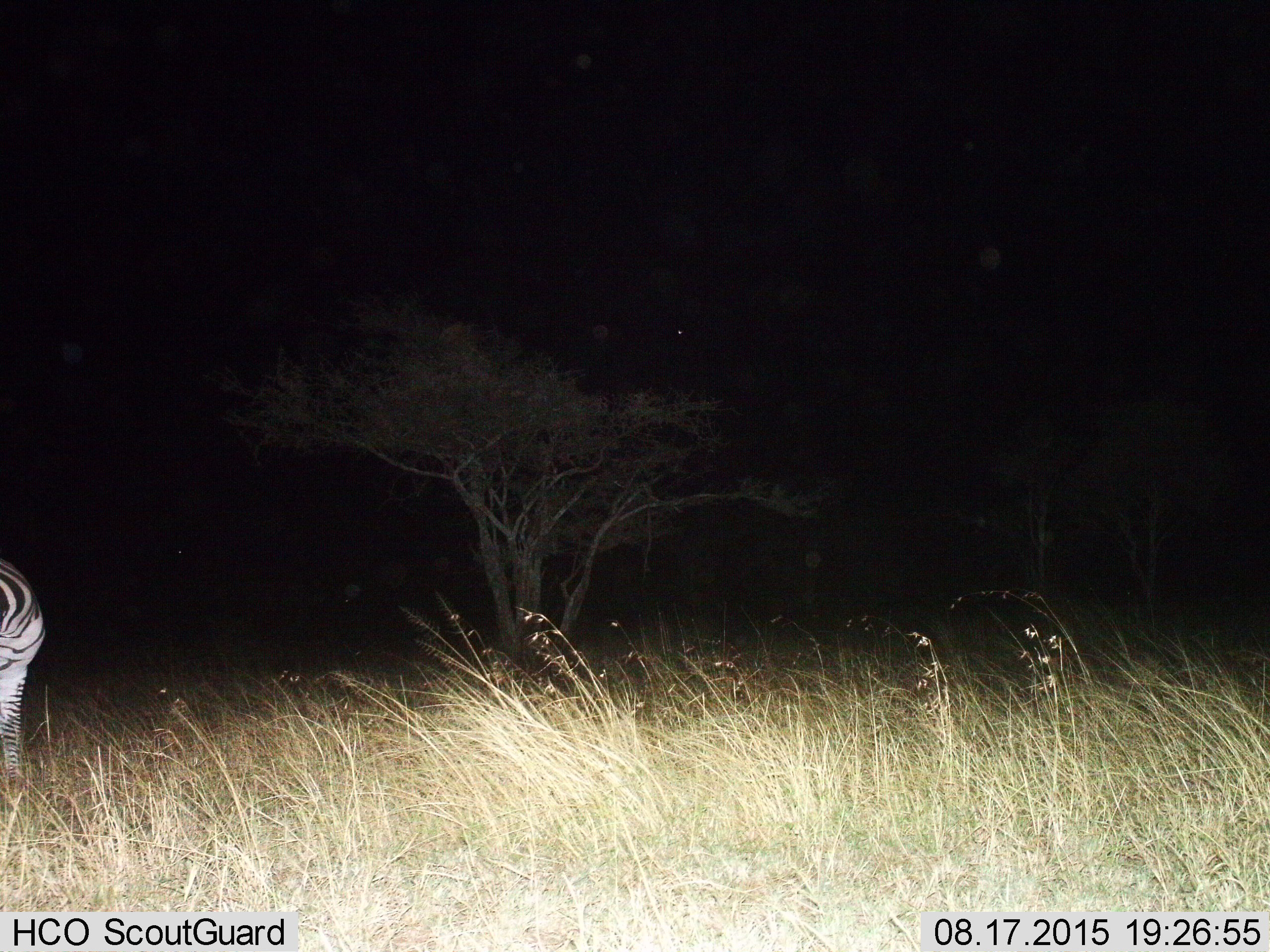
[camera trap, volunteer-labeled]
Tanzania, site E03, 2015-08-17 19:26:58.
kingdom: Animalia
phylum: Chordata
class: Mammalia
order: Perissodactyla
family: Equidae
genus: Equus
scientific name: Equus quagga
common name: plains zebra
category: zebra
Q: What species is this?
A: Zebra (plains zebra) (Equus quagga).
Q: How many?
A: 1.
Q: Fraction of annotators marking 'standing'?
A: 79%.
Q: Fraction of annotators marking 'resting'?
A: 0%.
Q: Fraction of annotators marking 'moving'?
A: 11%.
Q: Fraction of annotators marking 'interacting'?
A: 0%.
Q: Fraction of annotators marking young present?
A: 0%.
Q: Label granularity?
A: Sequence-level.